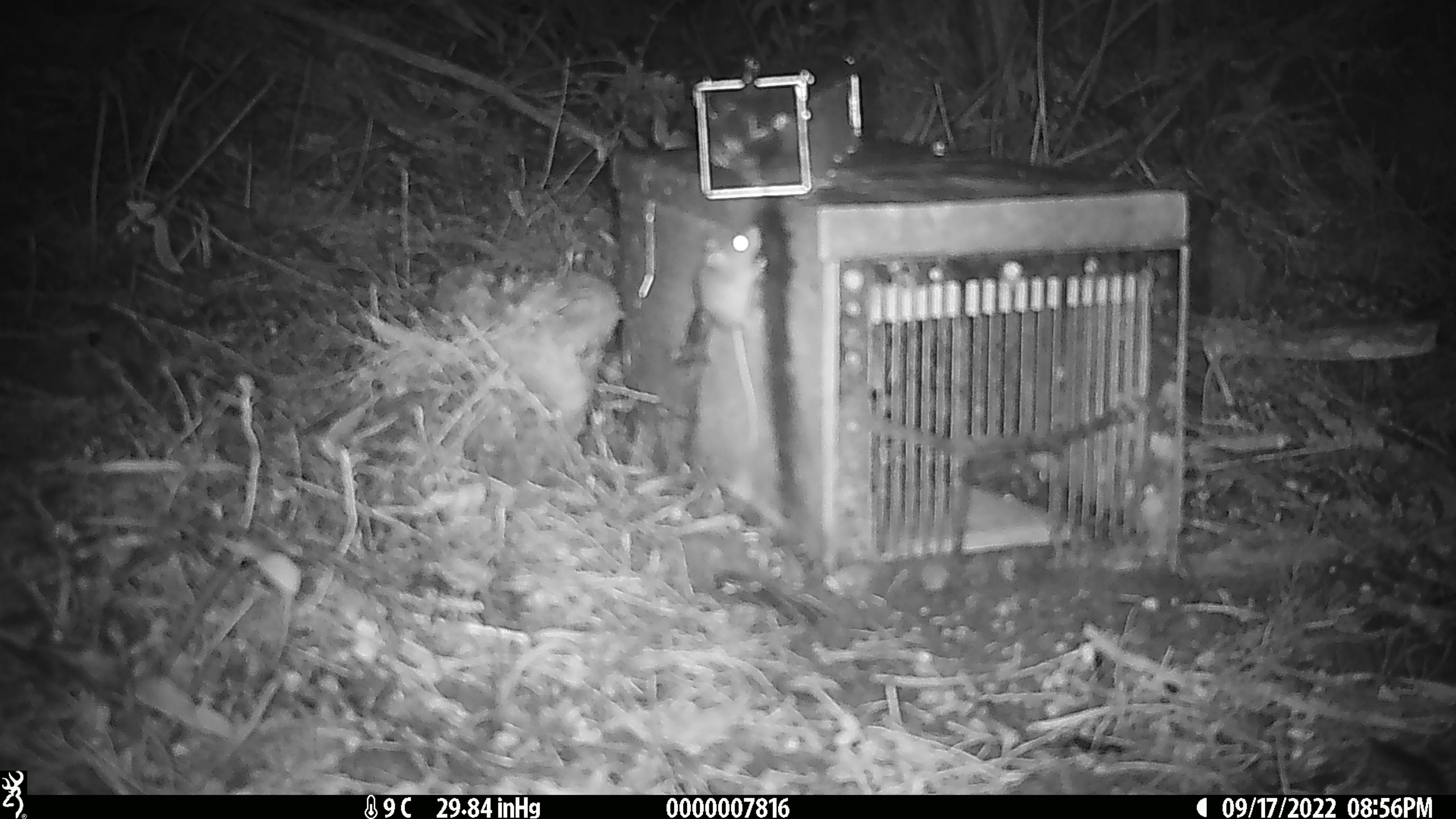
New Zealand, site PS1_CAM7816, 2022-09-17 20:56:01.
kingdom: Animalia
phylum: Chordata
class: Mammalia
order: Rodentia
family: Muridae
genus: Mus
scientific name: Mus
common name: mouse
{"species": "mouse (Mus)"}